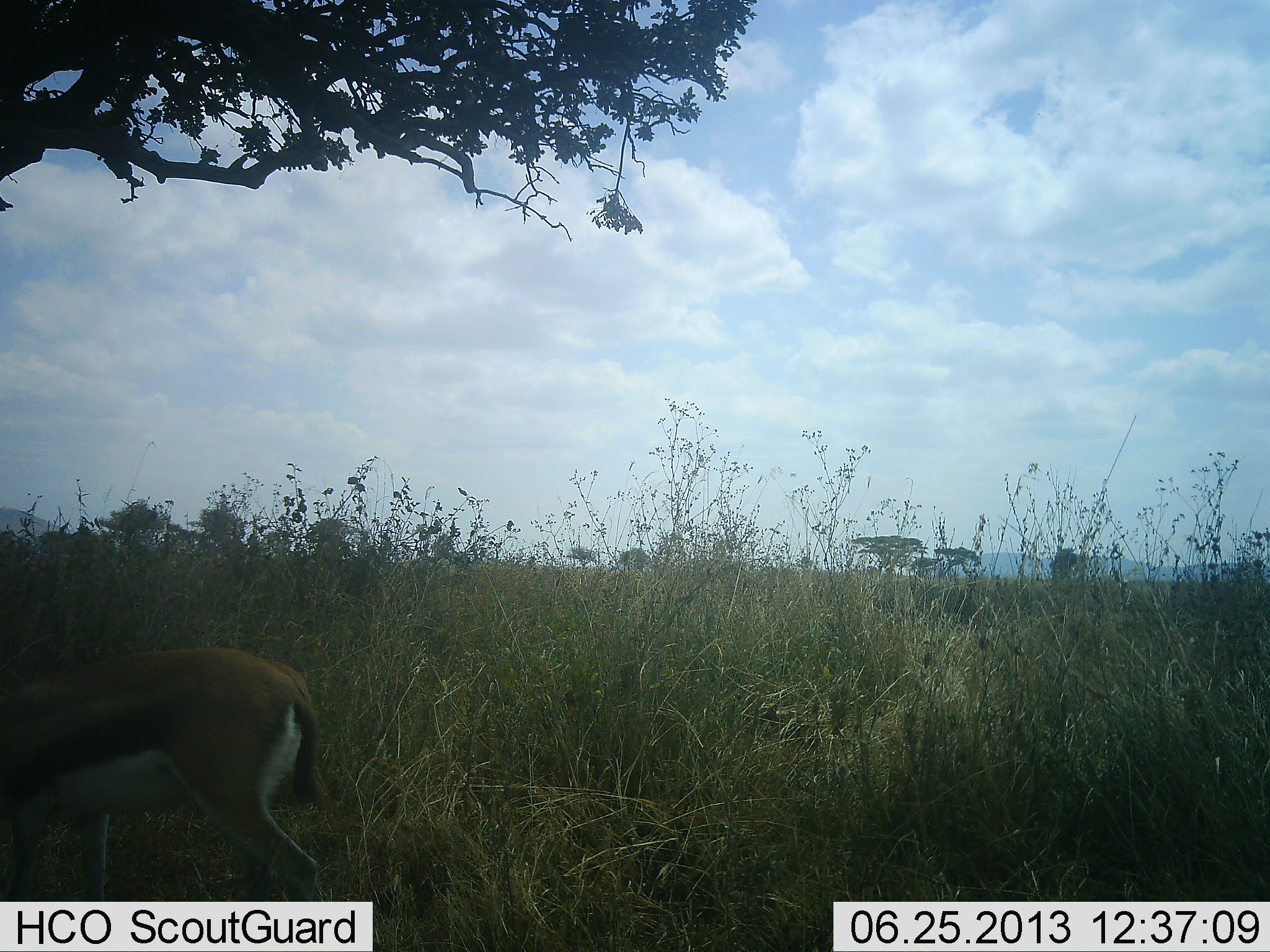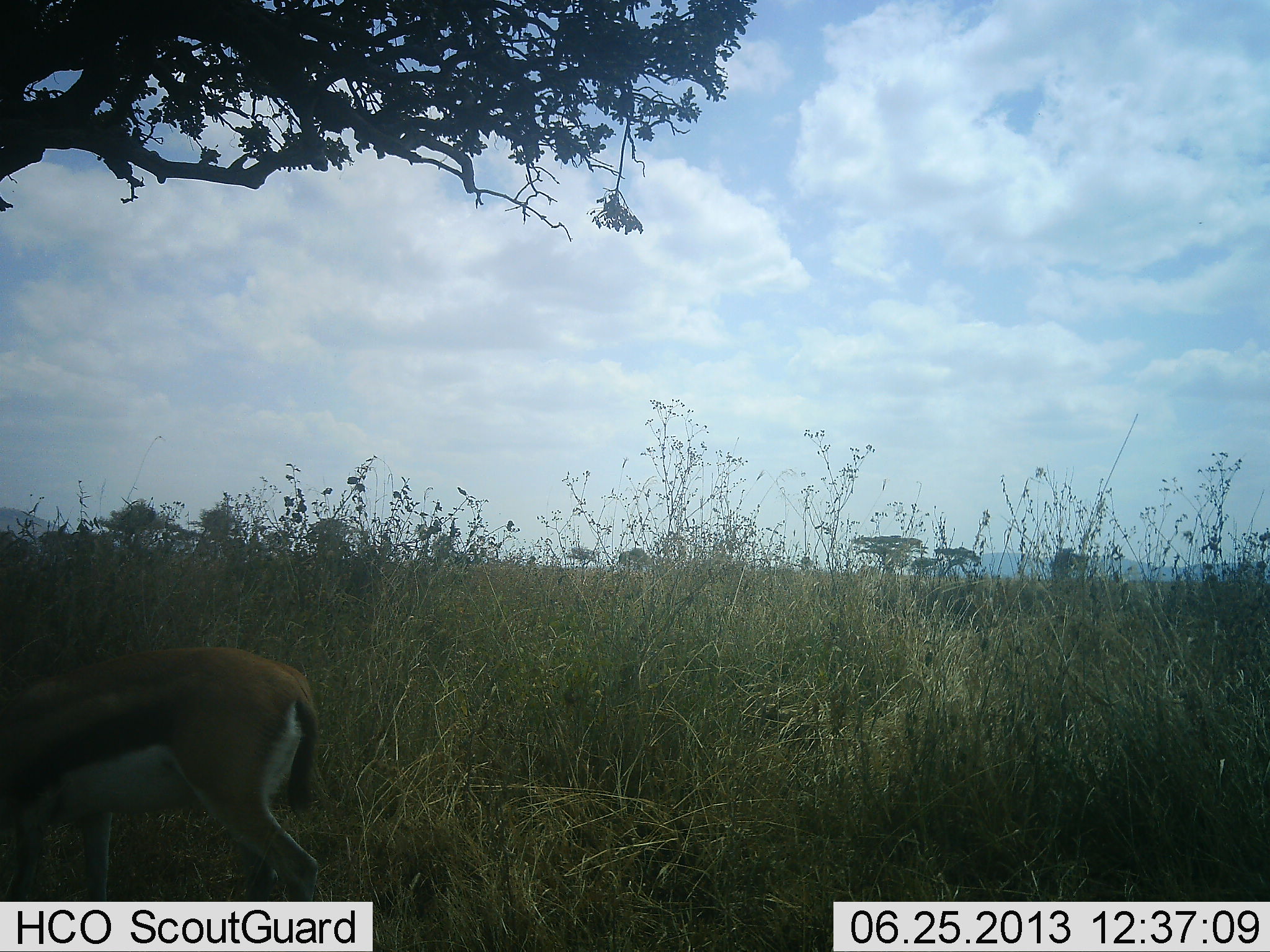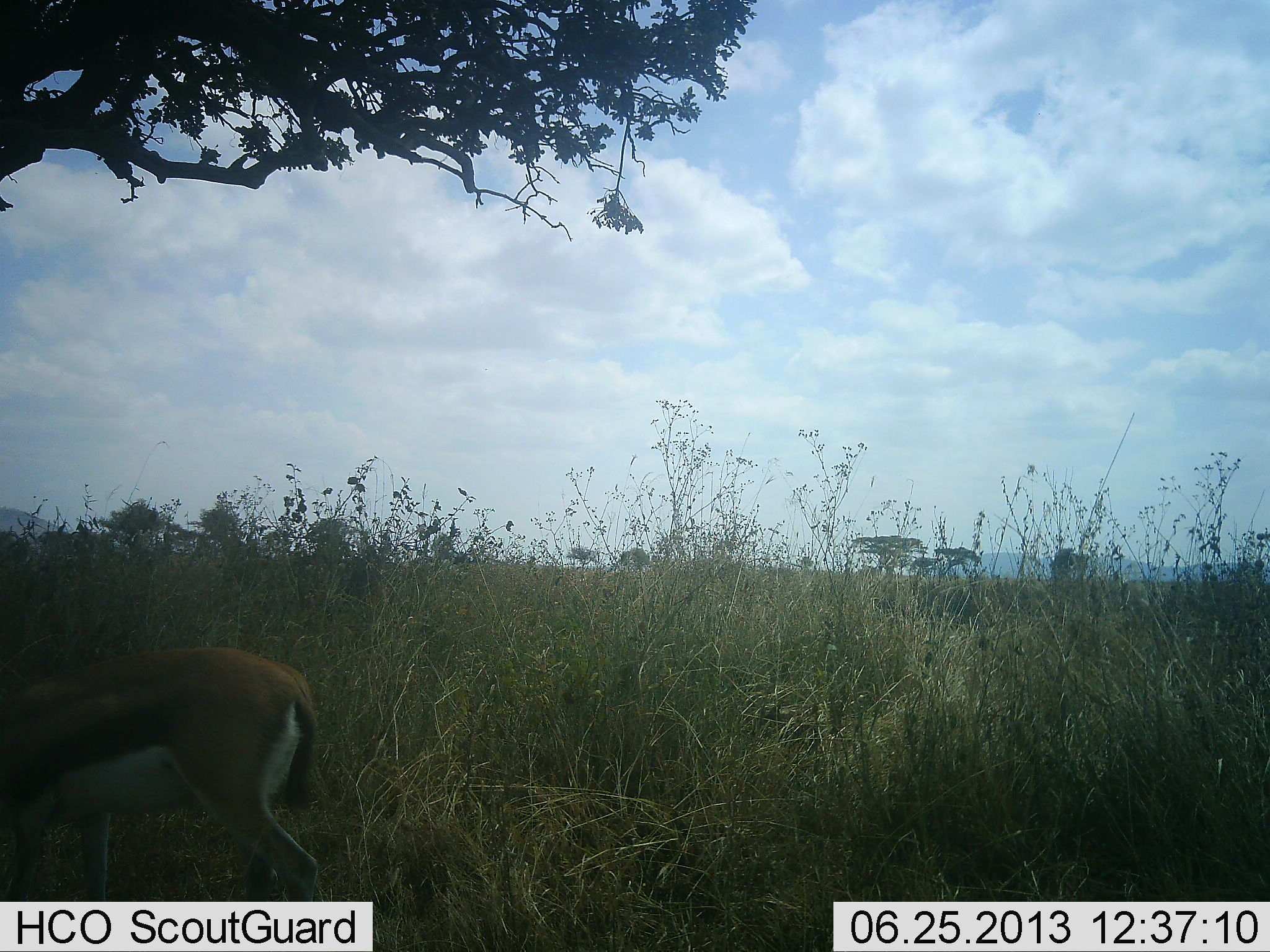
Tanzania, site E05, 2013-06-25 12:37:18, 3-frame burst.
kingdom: Animalia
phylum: Chordata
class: Mammalia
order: Artiodactyla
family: Bovidae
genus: Eudorcas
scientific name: Eudorcas thomsonii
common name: thomson's gazelle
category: gazellethomsons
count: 1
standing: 58%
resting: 0%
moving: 8%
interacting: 0%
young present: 0%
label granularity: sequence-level